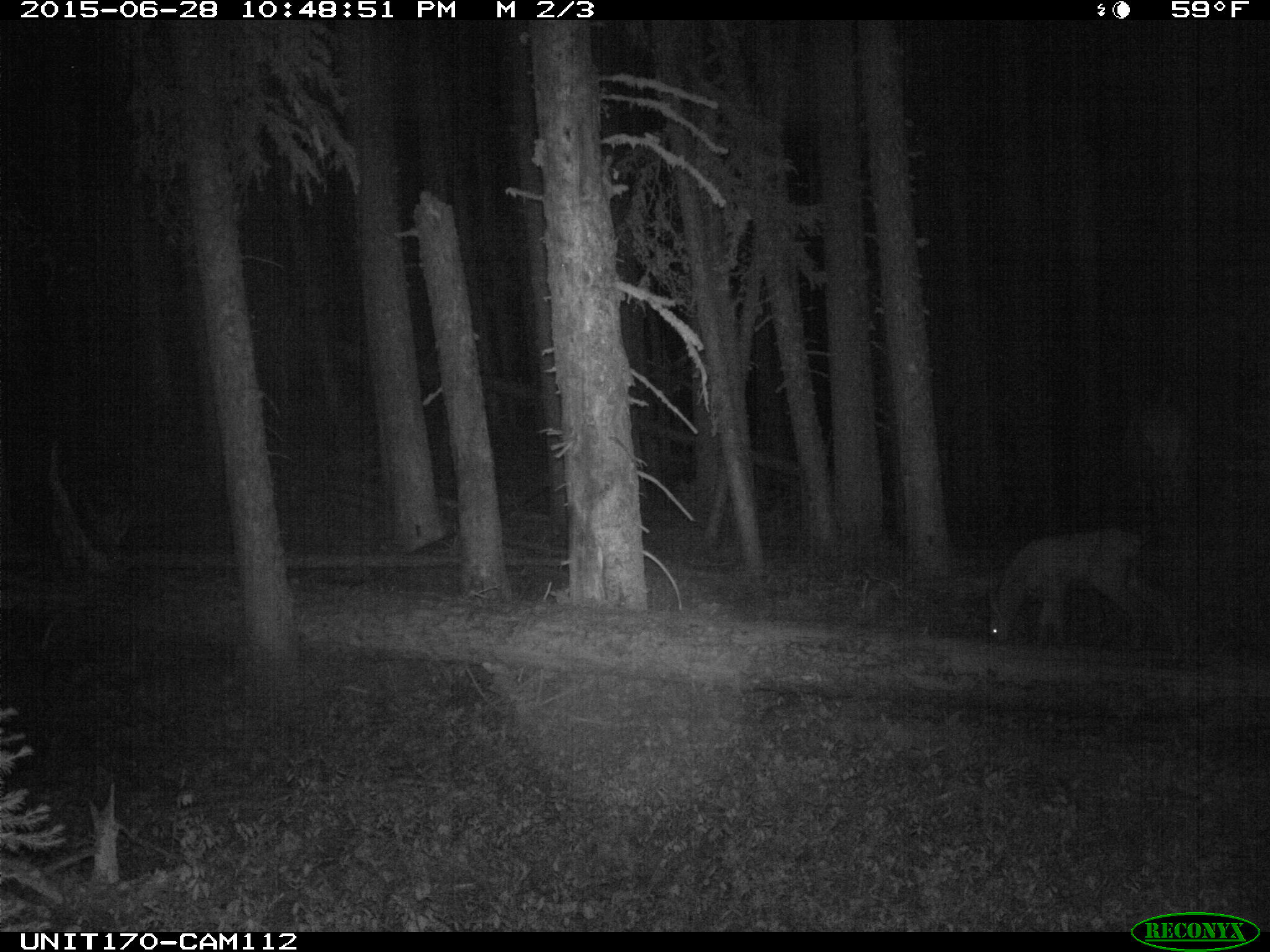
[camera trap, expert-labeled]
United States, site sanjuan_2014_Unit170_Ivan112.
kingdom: Animalia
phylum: Chordata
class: Mammalia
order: Artiodactyla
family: Cervidae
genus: Cervus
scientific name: Cervus elaphus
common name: red deer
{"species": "Cervus elaphus (red deer)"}